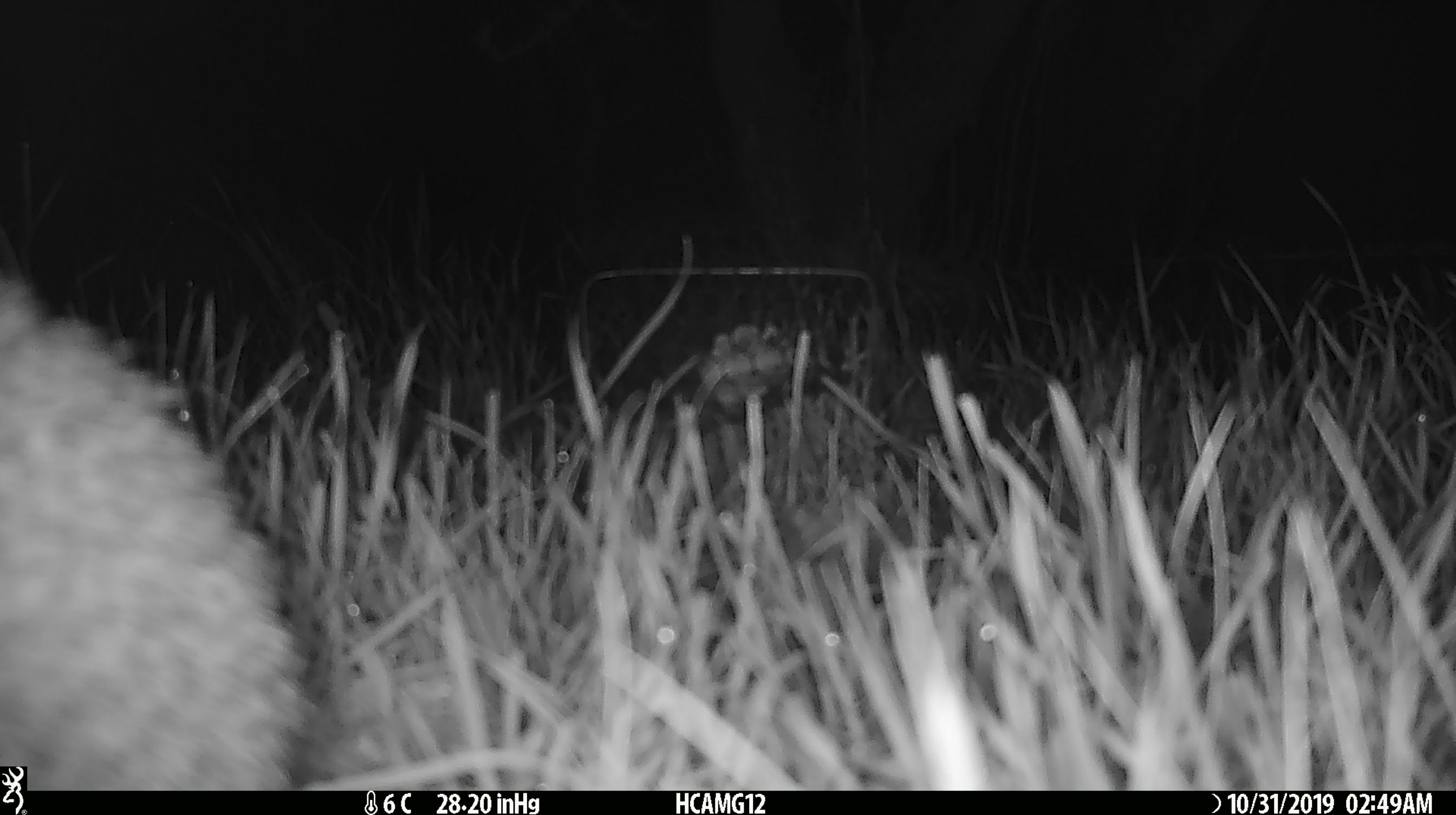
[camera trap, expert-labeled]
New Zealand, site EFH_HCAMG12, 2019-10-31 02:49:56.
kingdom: Animalia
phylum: Chordata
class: Mammalia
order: Eulipotyphla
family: Erinaceidae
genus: Erinaceus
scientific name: Erinaceus europaeus europaeus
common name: european hedgehog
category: hedgehog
Hedgehog (european hedgehog) (Erinaceus europaeus europaeus).